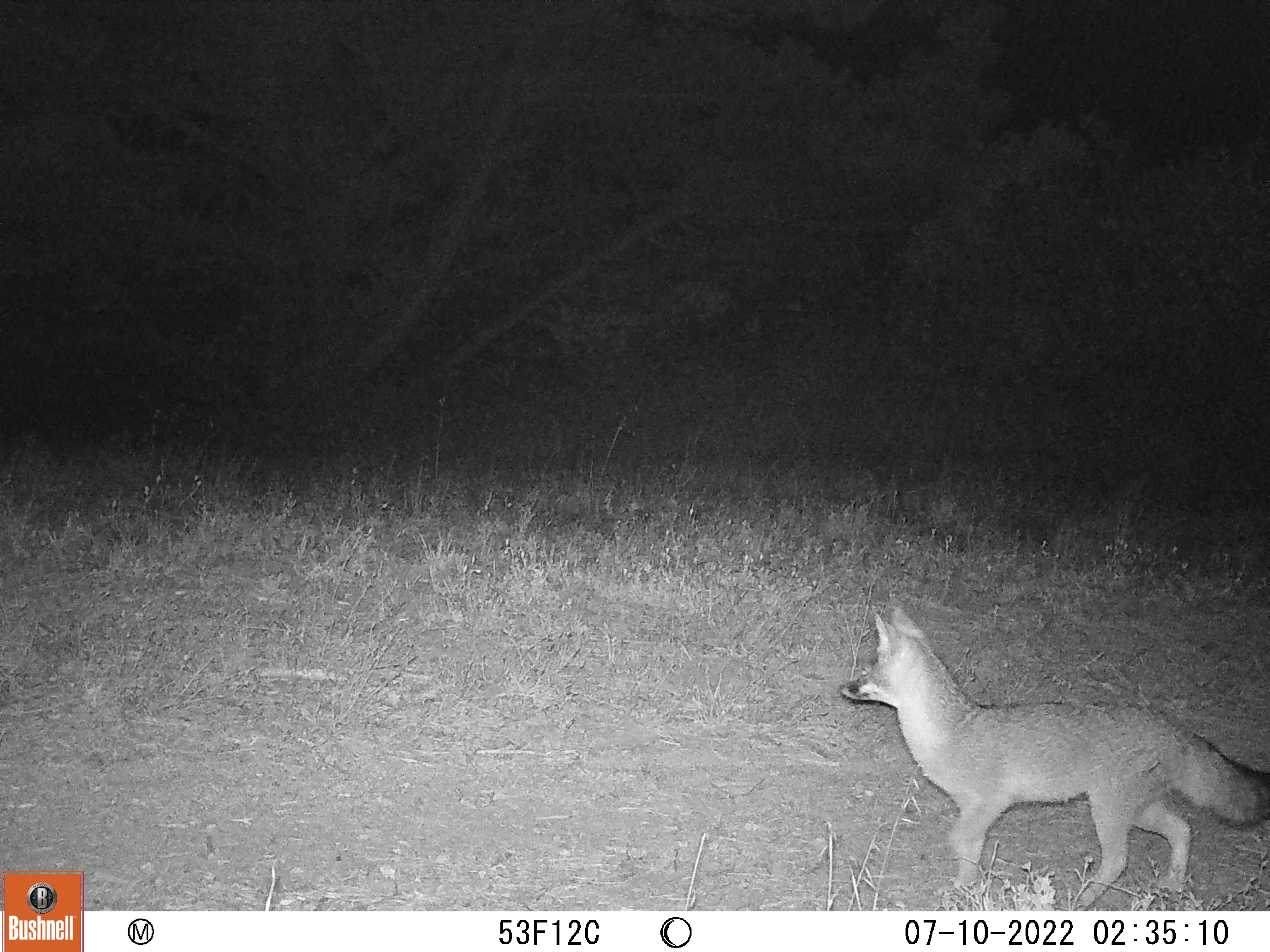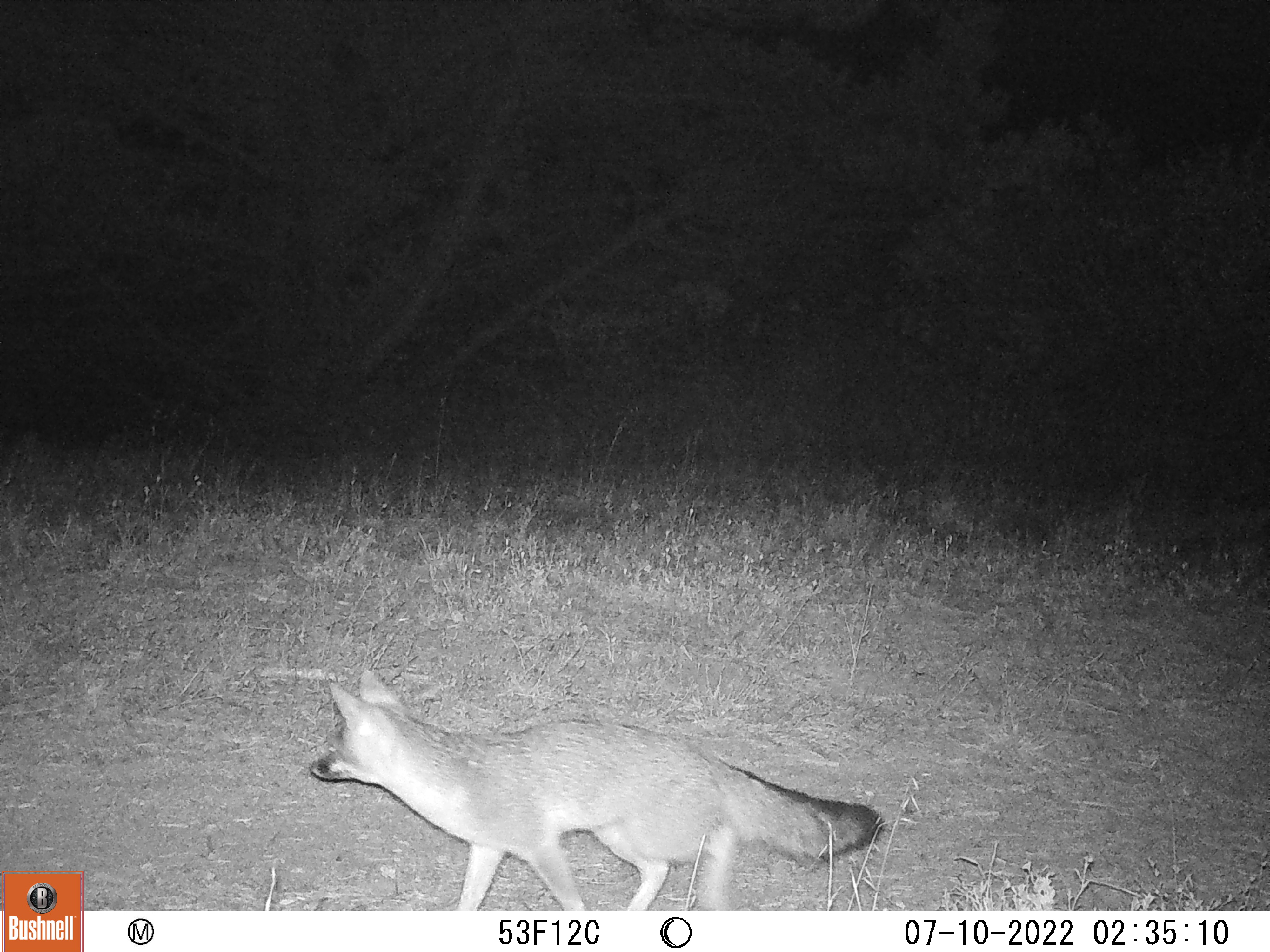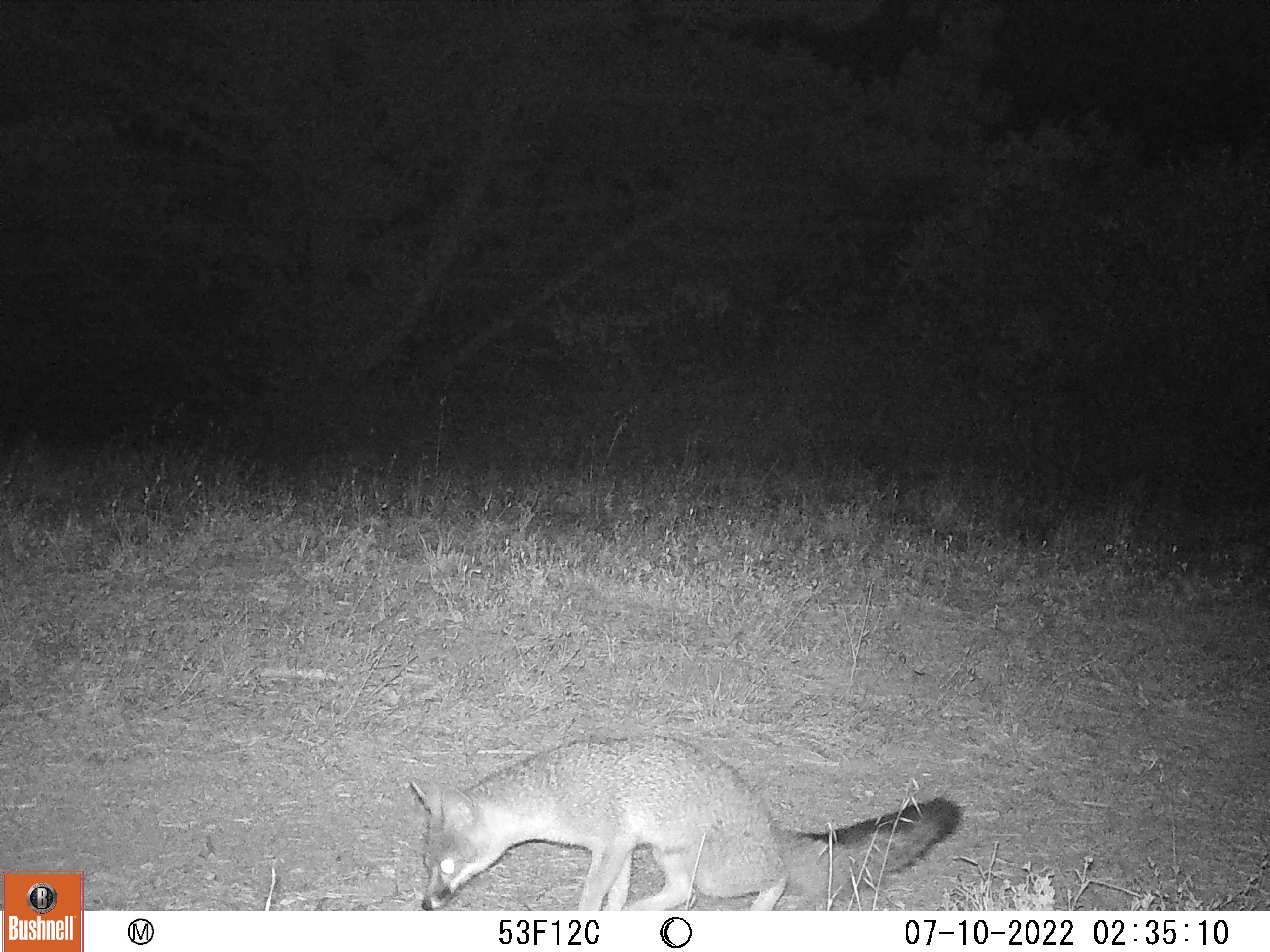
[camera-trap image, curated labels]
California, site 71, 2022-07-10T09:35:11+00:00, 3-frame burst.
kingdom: Animalia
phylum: Chordata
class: Mammalia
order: Carnivora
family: Canidae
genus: Urocyon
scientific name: Urocyon cinereoargenteus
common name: gray fox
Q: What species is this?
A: Gray fox (Urocyon cinereoargenteus).